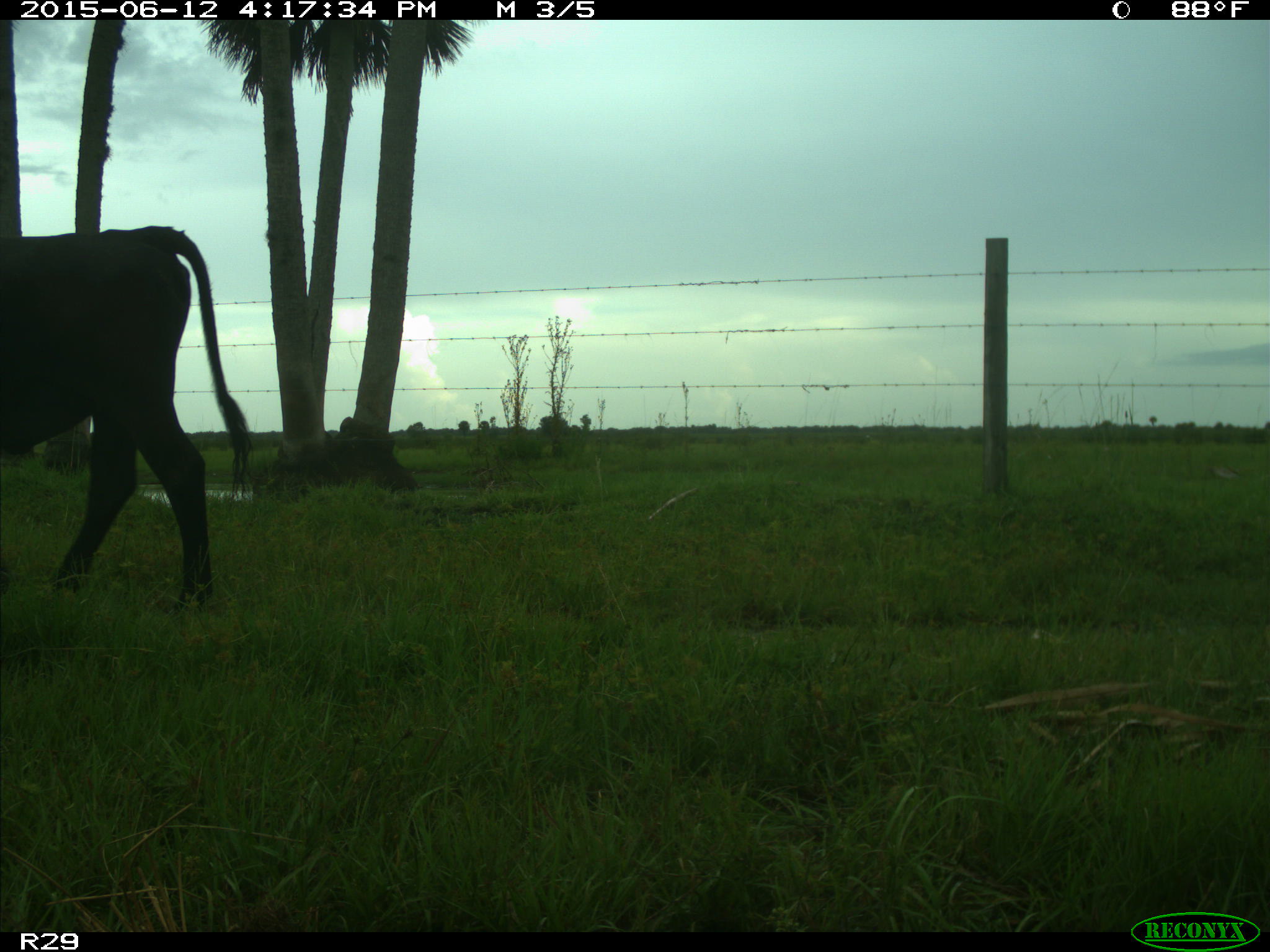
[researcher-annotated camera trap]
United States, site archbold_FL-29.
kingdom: Animalia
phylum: Chordata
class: Mammalia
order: Artiodactyla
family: Bovidae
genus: Bos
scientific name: Bos taurus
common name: domestic cow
Bos taurus (domestic cow).